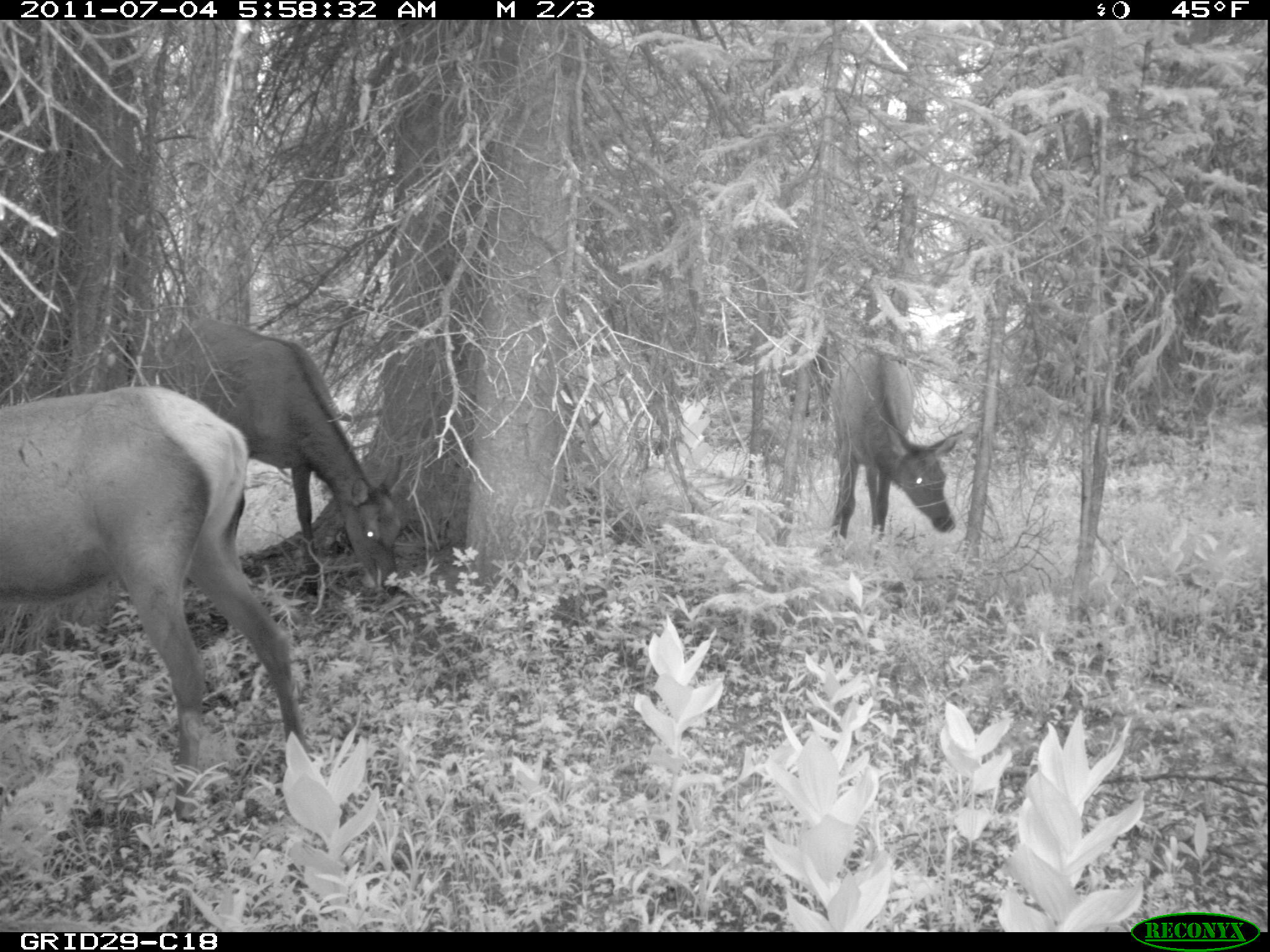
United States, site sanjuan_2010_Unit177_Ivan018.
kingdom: Animalia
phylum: Chordata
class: Mammalia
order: Artiodactyla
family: Cervidae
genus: Cervus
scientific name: Cervus elaphus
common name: red deer